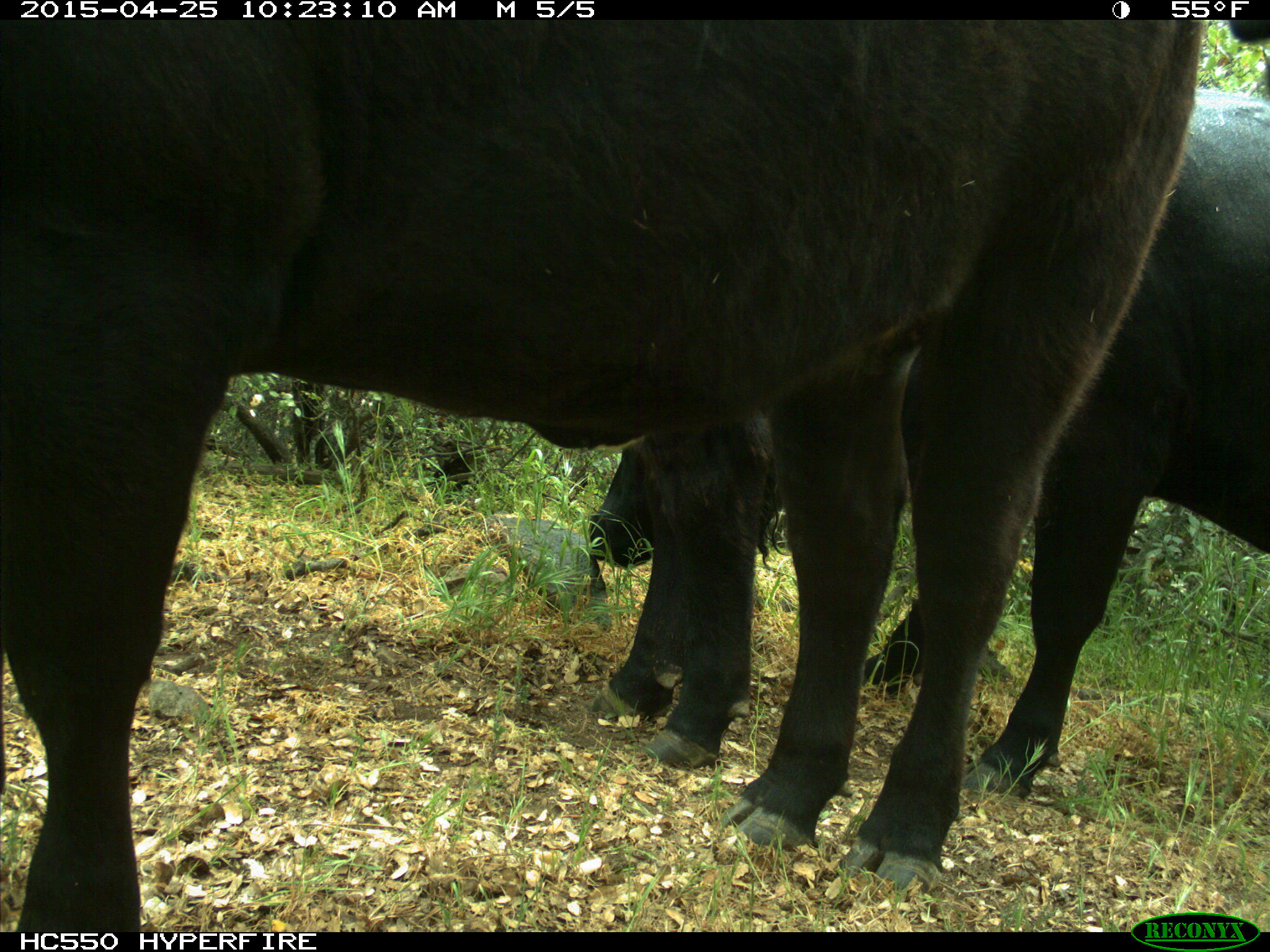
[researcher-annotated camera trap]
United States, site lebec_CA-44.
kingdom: Animalia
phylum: Chordata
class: Mammalia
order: Artiodactyla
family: Suidae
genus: Sus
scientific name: Sus scrofa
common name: wild boar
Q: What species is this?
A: Sus scrofa (wild boar).